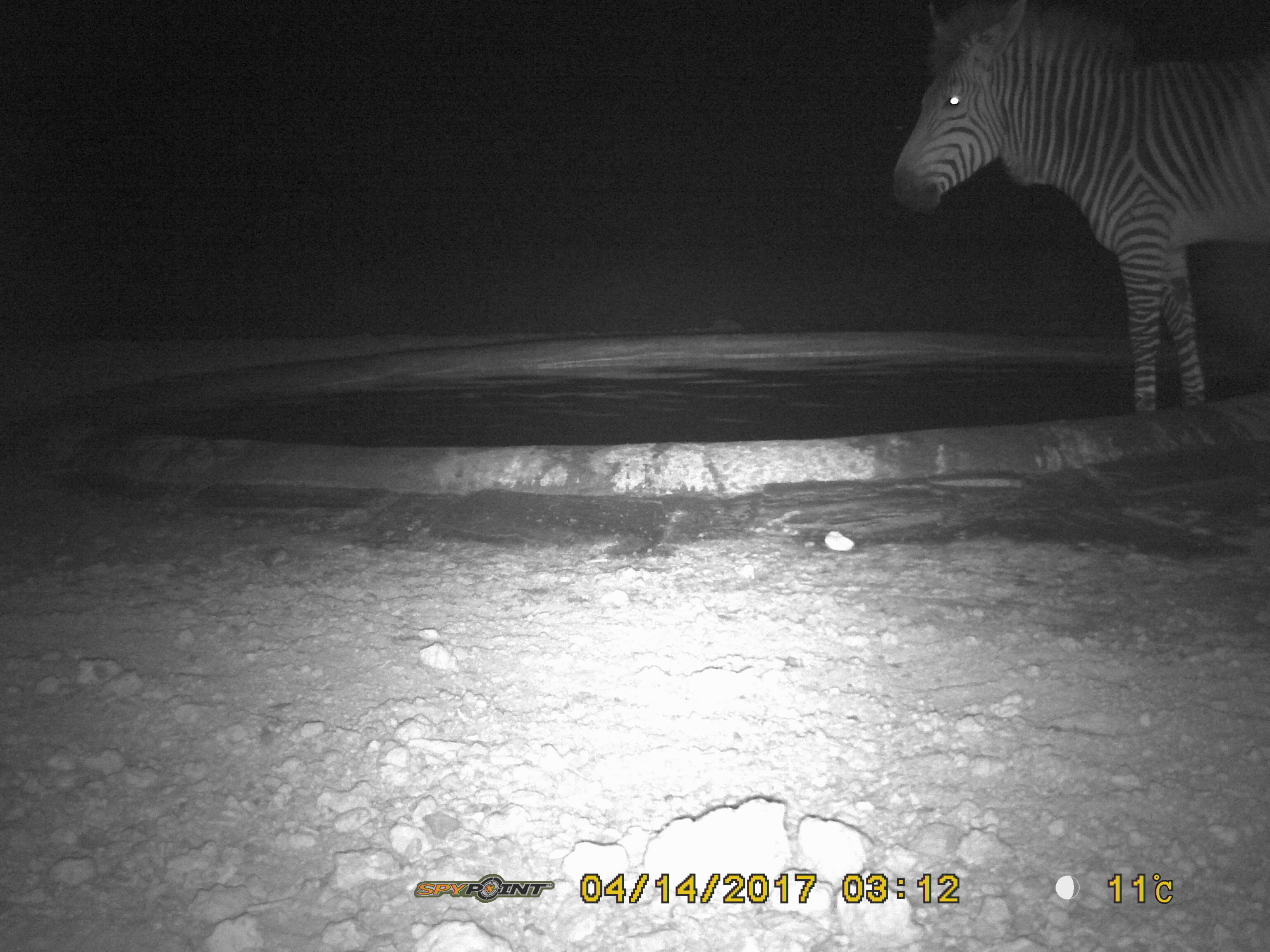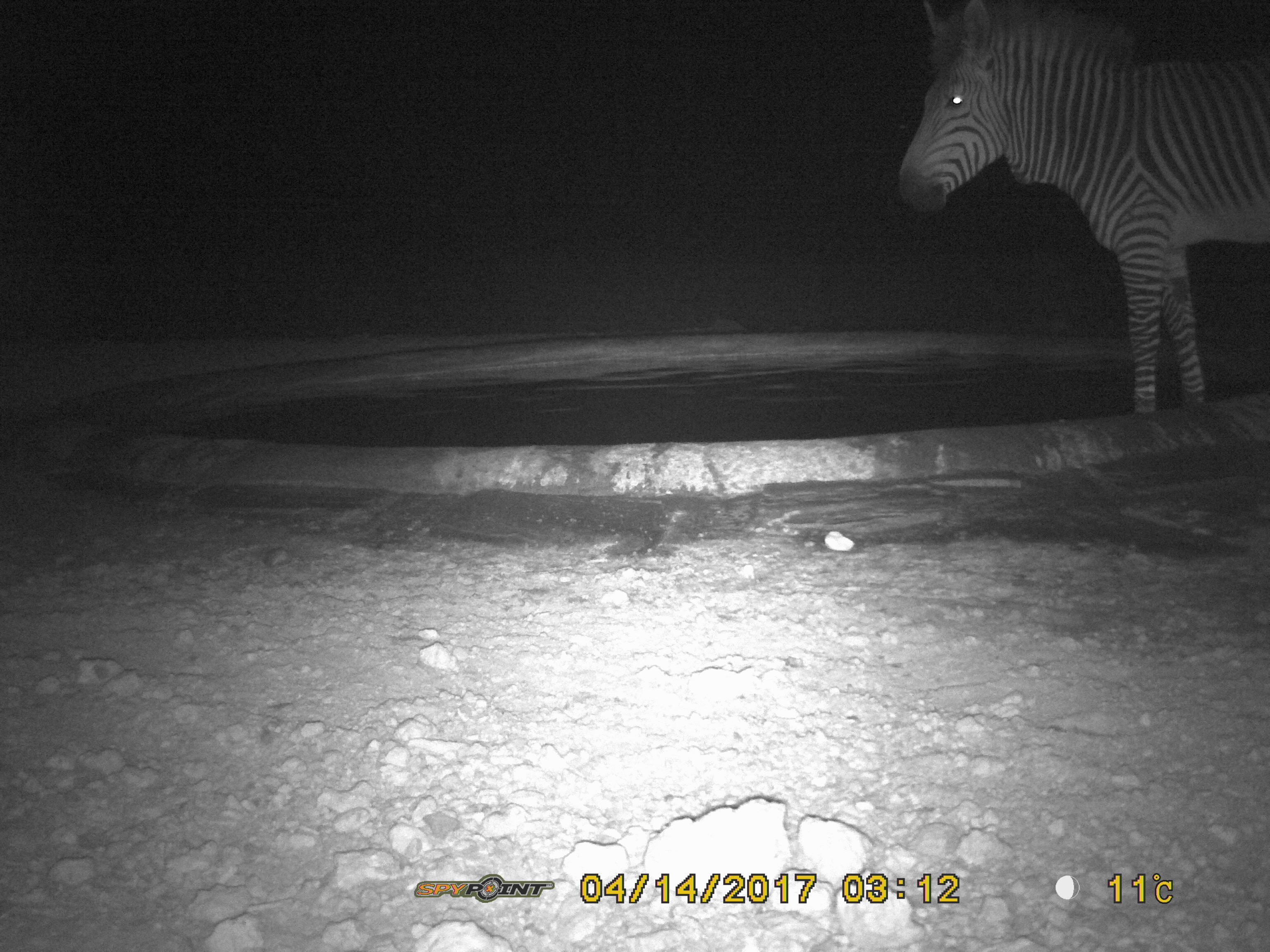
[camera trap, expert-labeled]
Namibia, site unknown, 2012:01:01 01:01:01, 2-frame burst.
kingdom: Animalia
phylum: Chordata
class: Mammalia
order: Perissodactyla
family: Equidae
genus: Equus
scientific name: Equus zebra hartmannae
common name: hartmann's mountain zebra